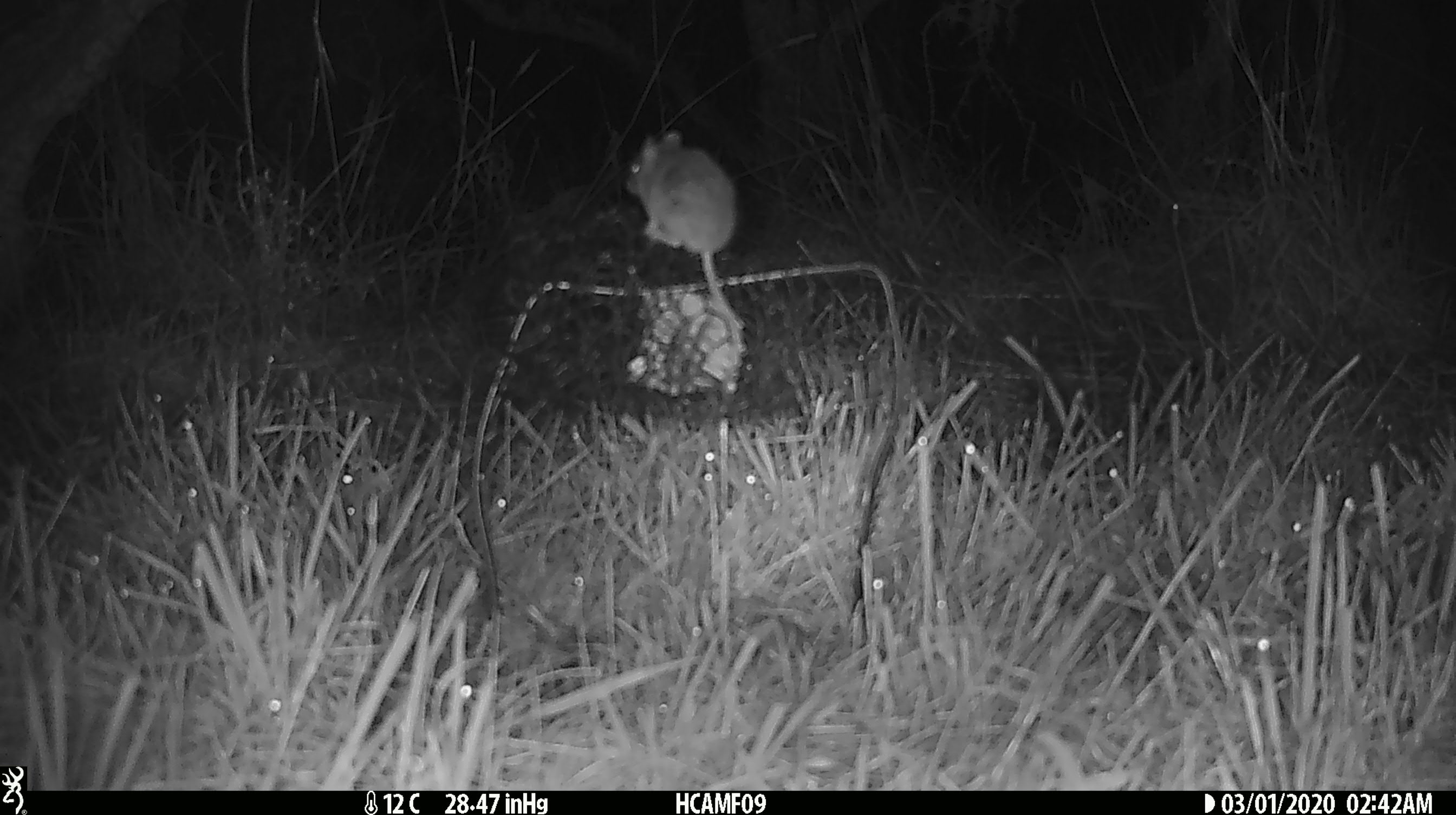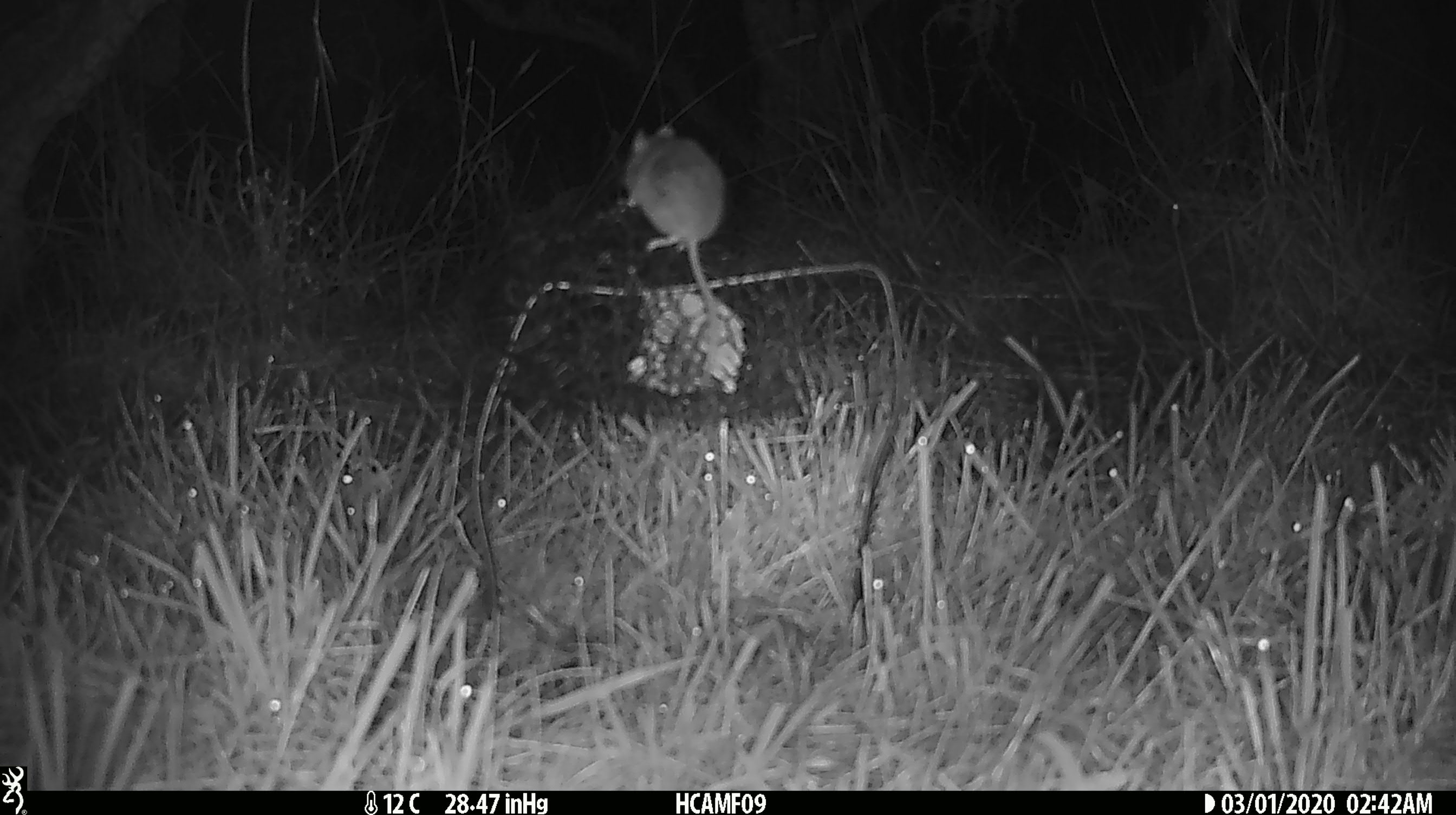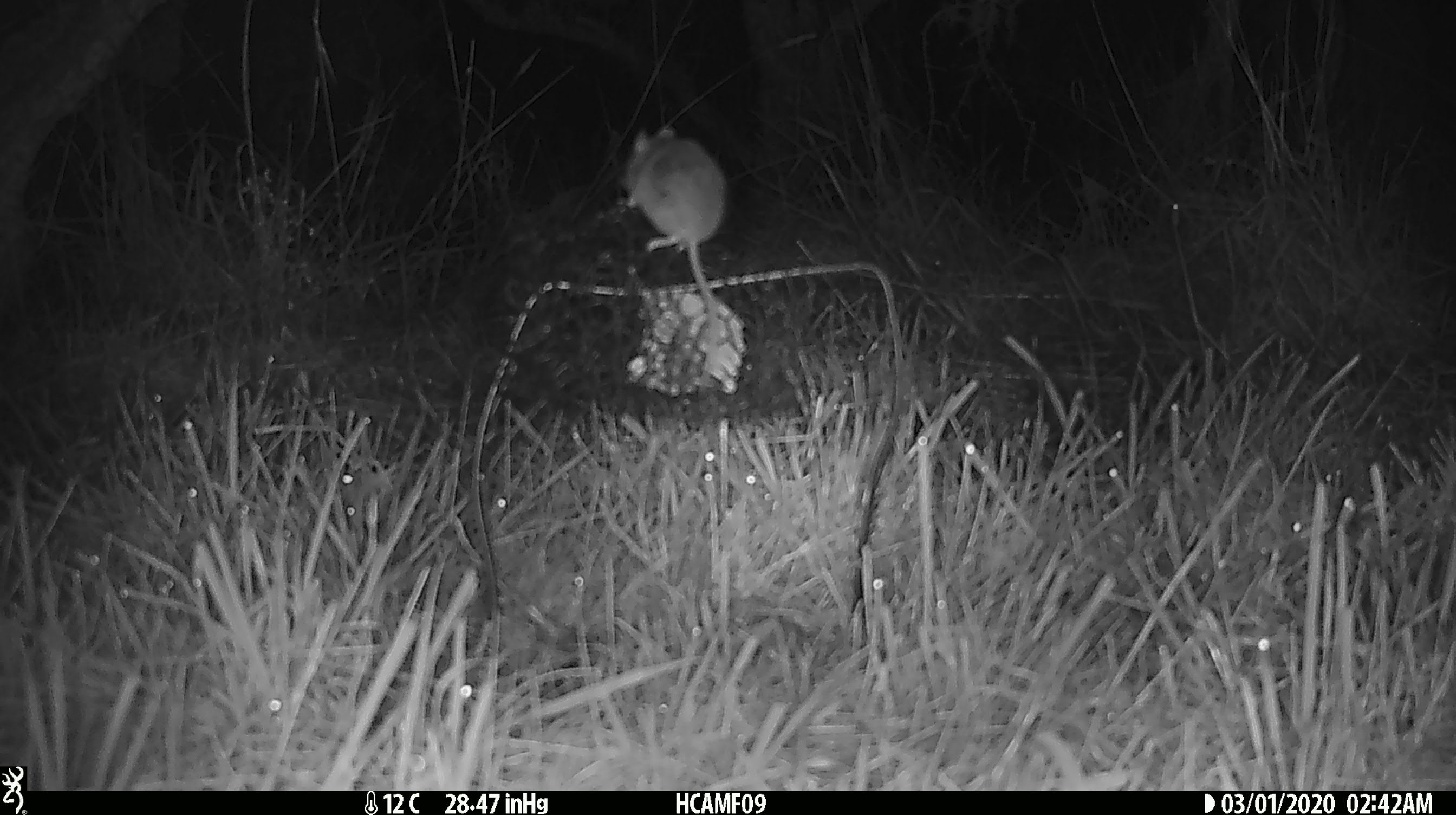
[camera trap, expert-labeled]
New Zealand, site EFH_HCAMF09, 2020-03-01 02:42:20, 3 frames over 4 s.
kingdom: Animalia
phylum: Chordata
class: Mammalia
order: Rodentia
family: Muridae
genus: Mus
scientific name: Mus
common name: mouse